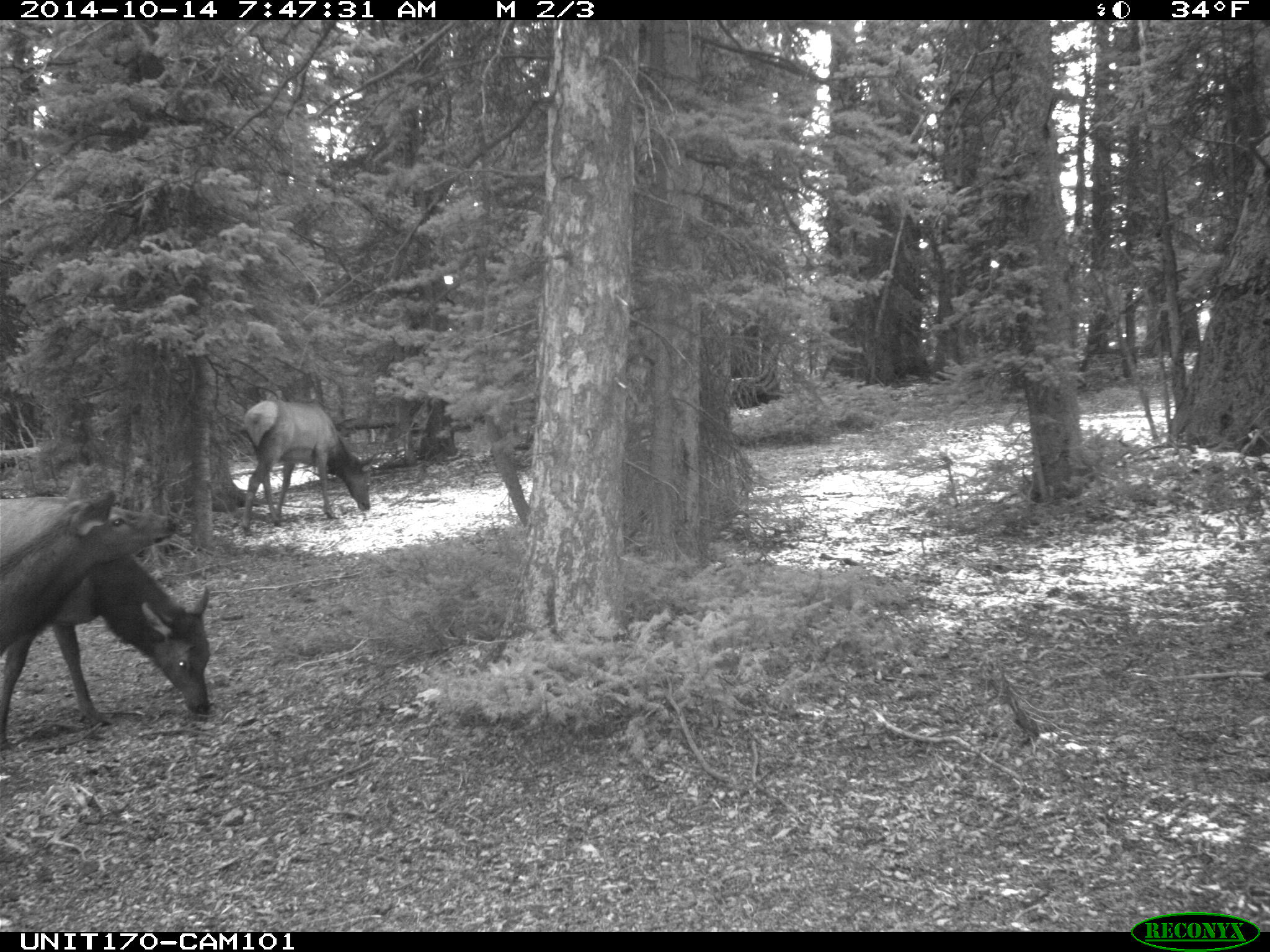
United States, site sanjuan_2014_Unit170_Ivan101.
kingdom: Animalia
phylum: Chordata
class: Mammalia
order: Artiodactyla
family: Cervidae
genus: Cervus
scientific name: Cervus elaphus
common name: red deer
Cervus elaphus (red deer).